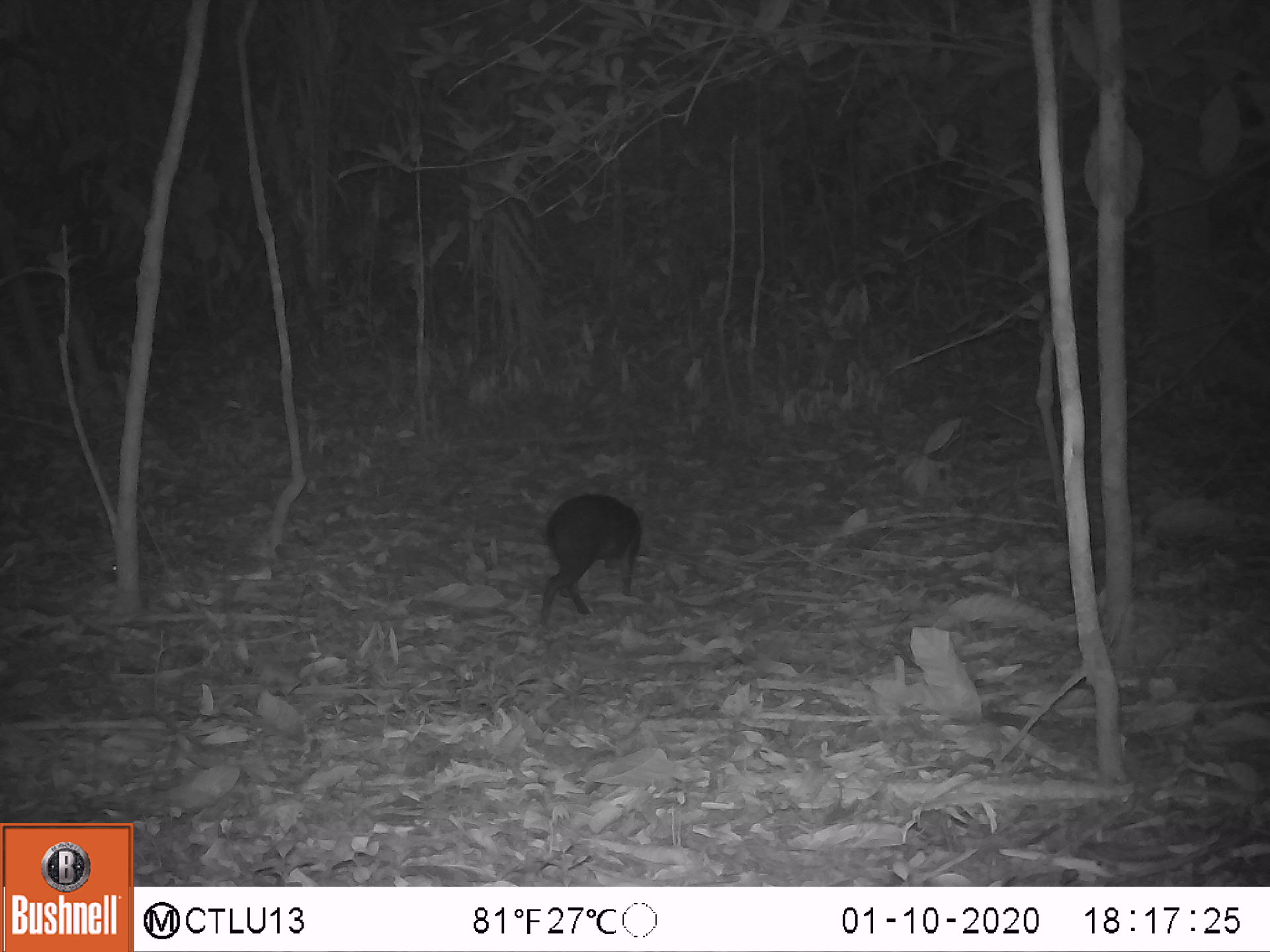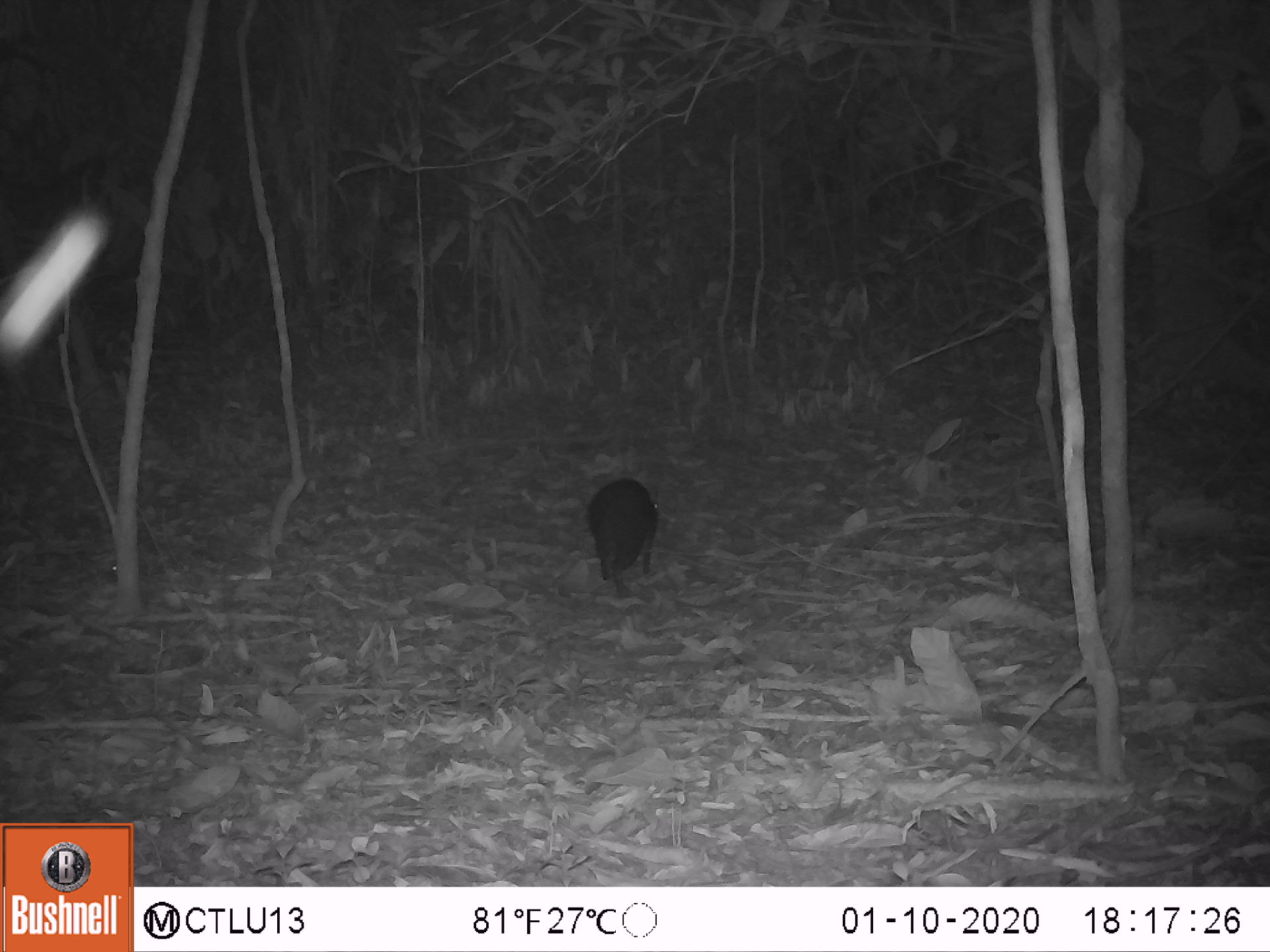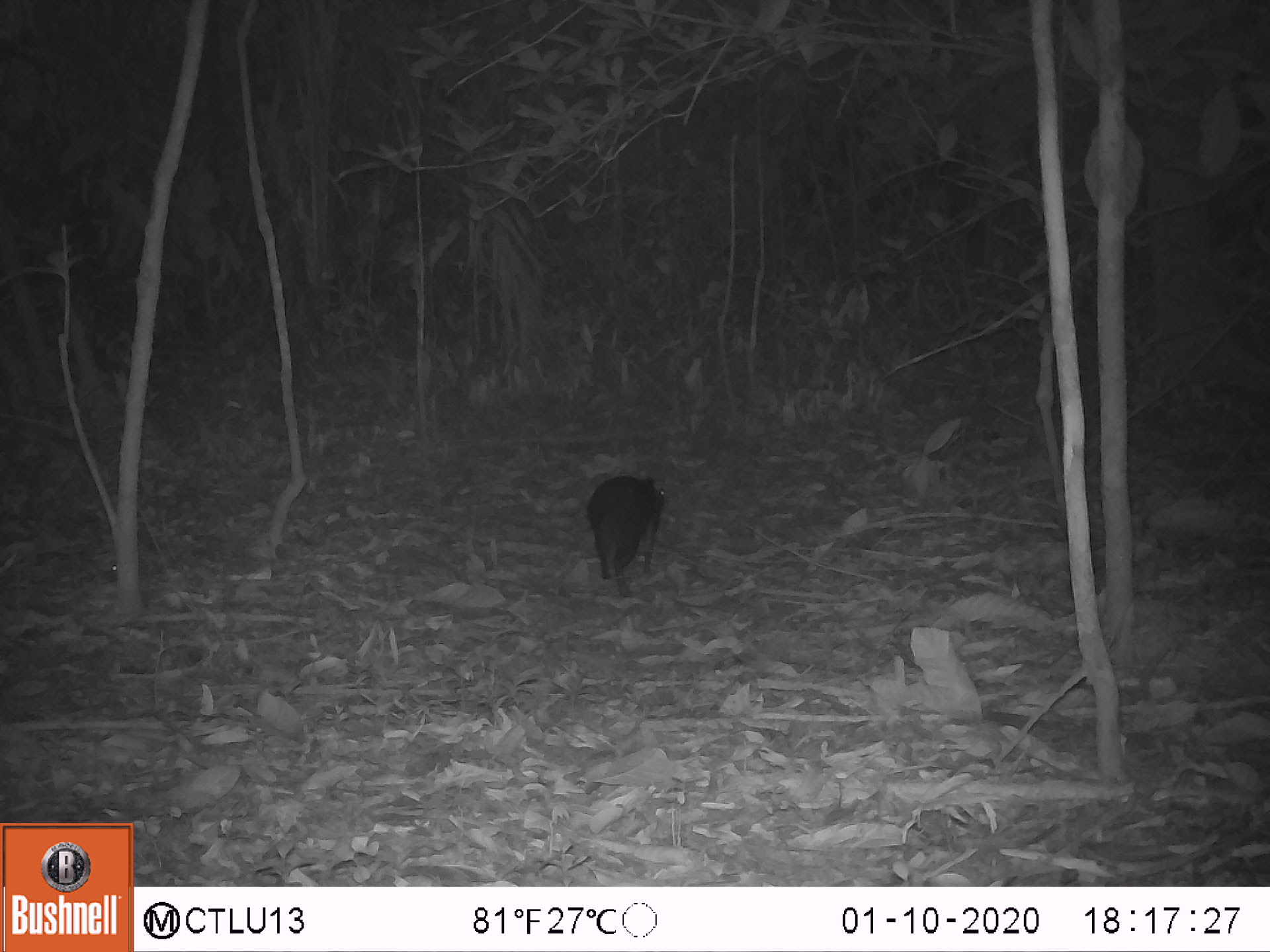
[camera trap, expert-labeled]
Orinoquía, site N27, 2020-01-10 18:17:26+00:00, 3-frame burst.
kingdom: Animalia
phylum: Chordata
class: Mammalia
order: Rodentia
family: Dasyproctidae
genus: Dasyprocta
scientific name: Dasyprocta fuliginosa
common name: black agouti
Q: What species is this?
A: Black agouti (Dasyprocta fuliginosa).